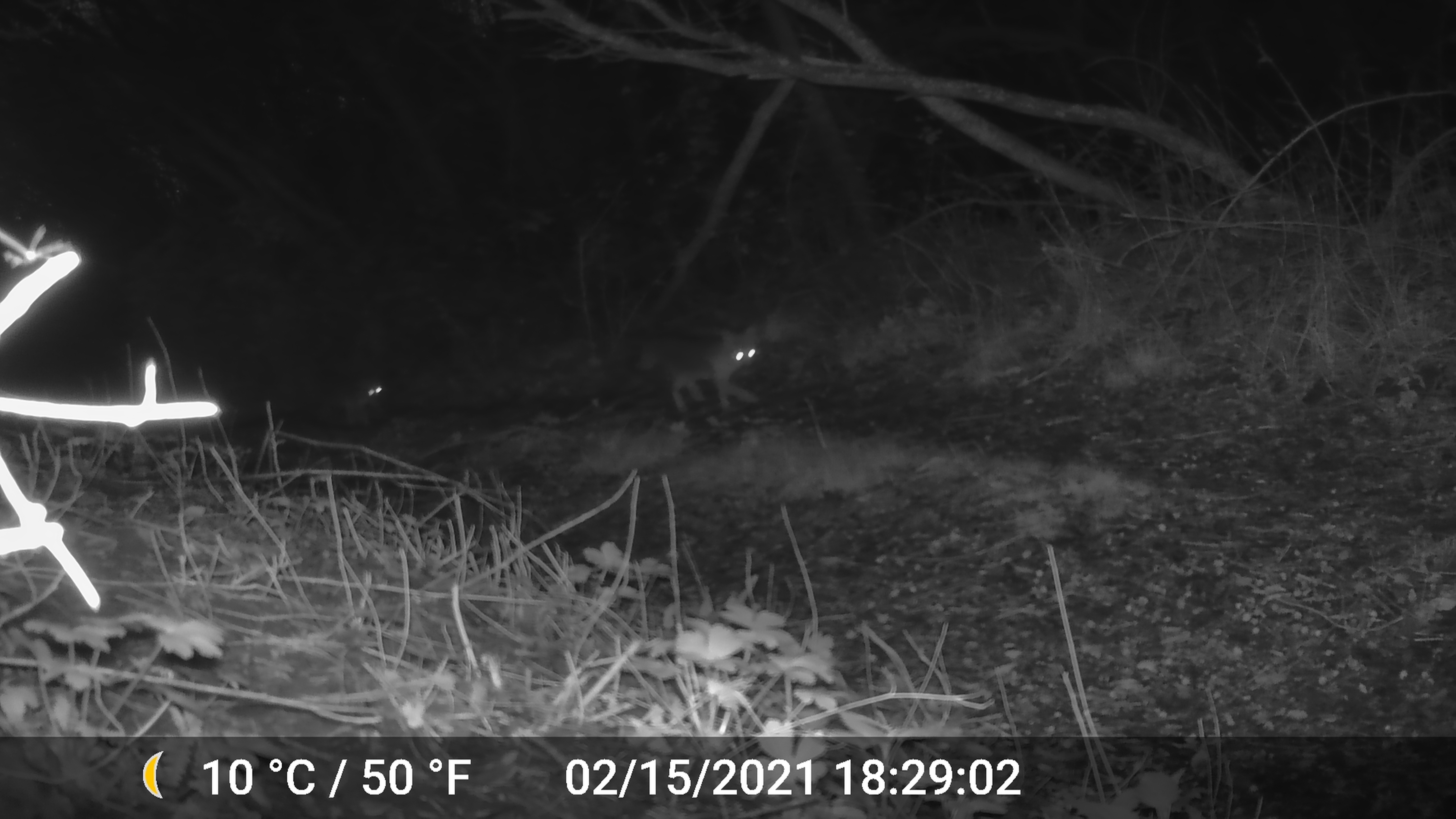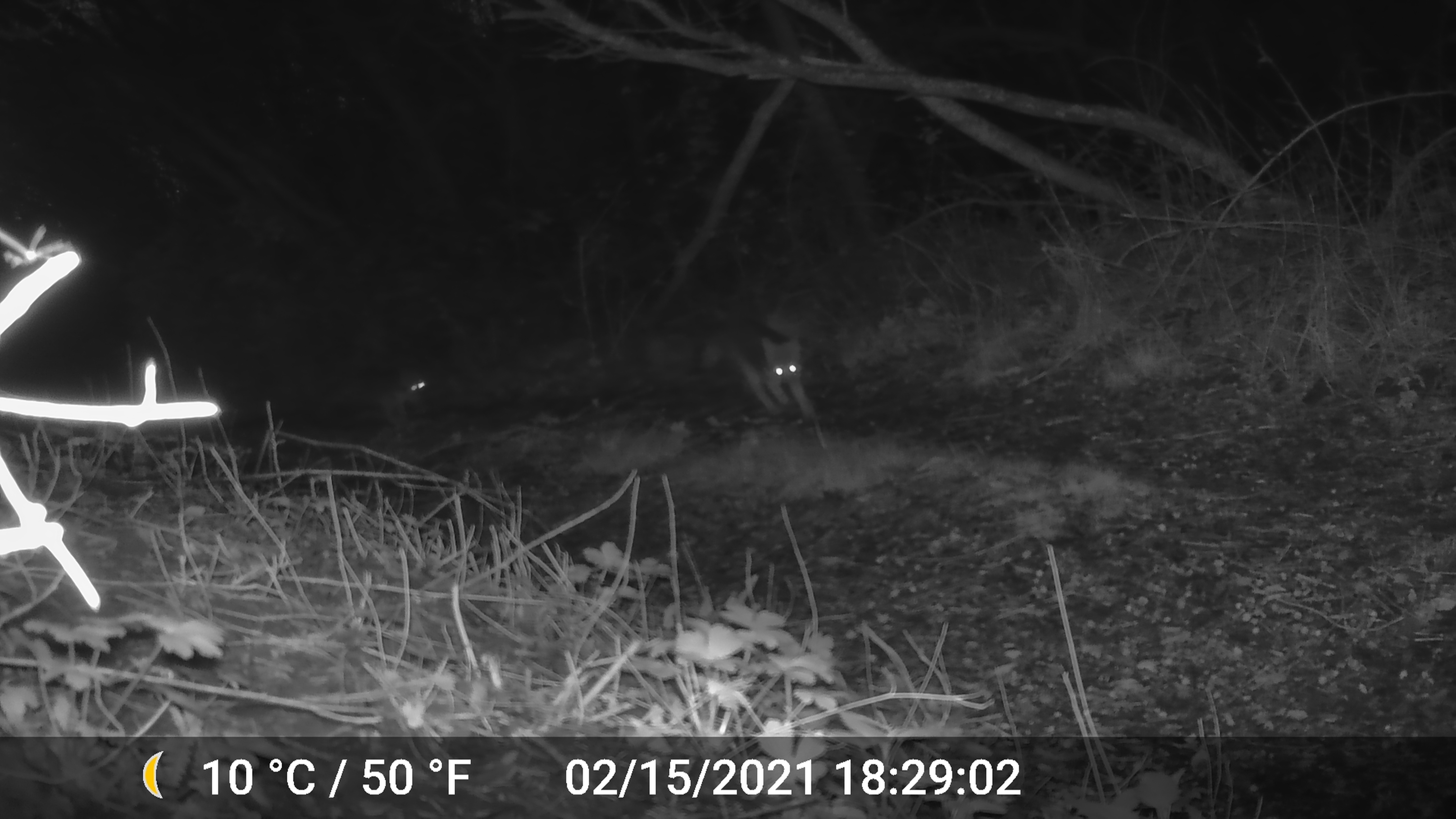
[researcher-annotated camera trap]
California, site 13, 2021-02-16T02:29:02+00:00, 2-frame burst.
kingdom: Animalia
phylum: Chordata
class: Mammalia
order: Carnivora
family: Canidae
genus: Urocyon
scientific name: Urocyon cinereoargenteus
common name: gray fox